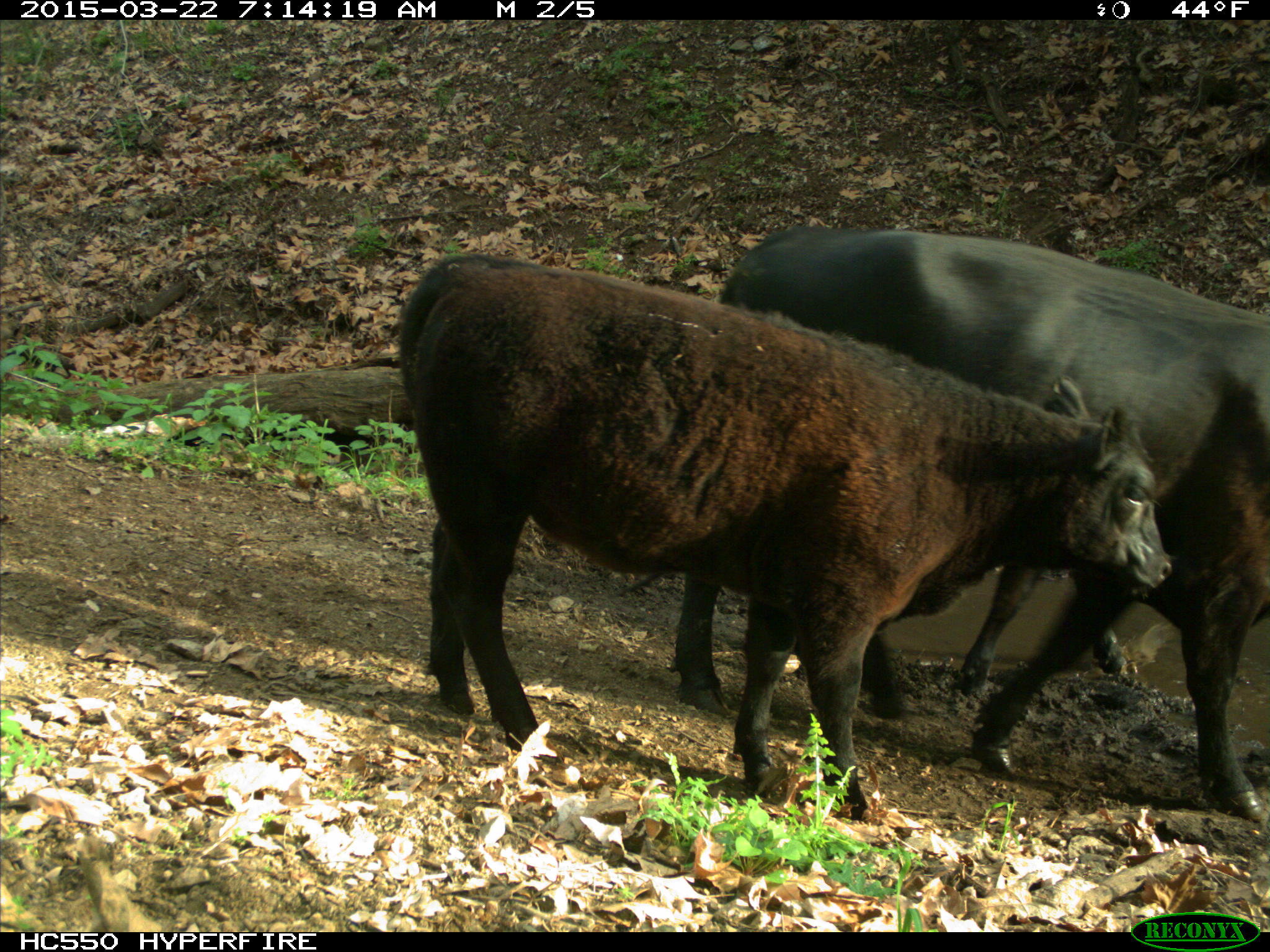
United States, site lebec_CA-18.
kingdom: Animalia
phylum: Chordata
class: Mammalia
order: Artiodactyla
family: Bovidae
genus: Bos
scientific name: Bos taurus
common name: domestic cow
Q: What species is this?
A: Bos taurus (domestic cow).